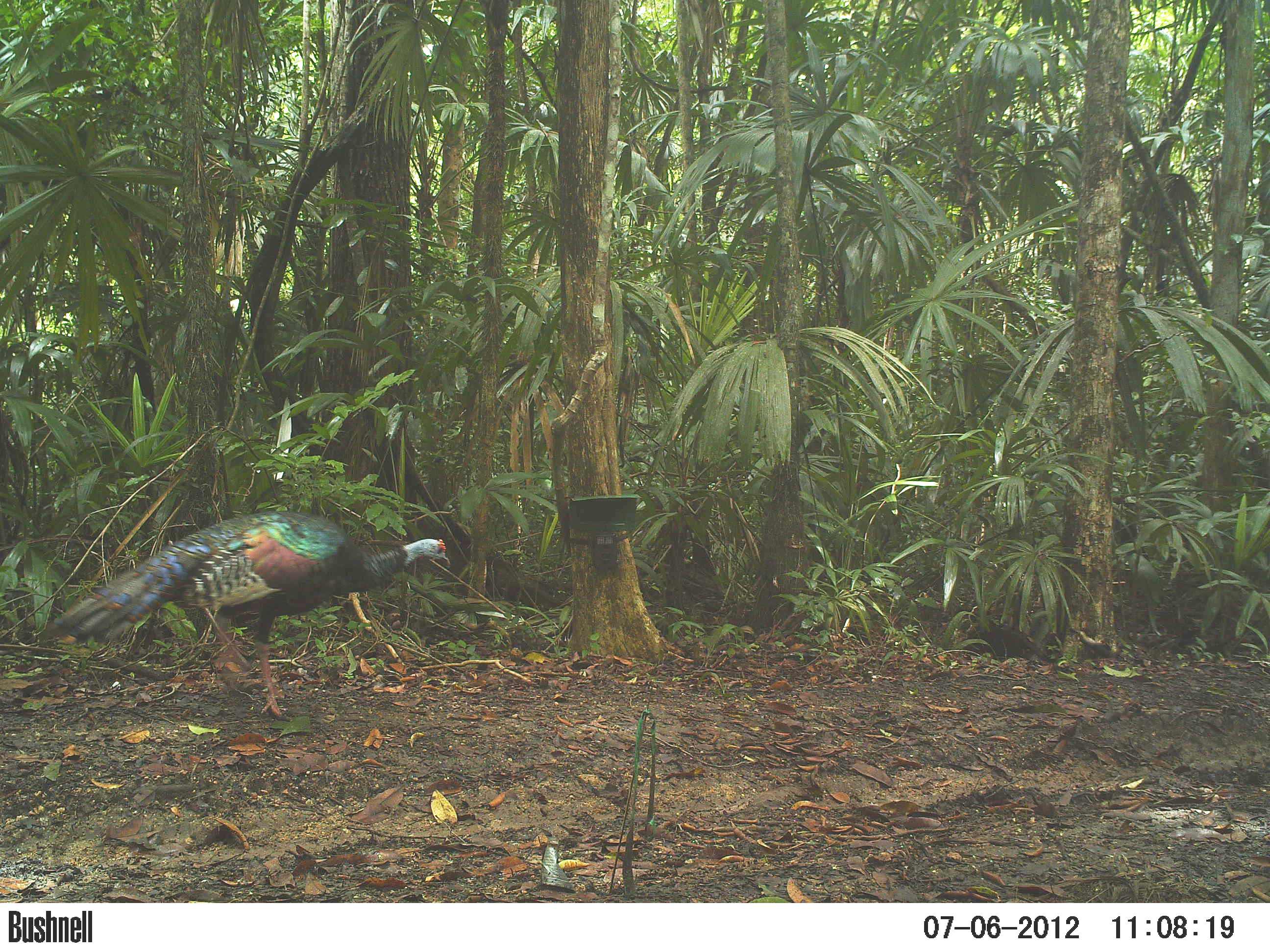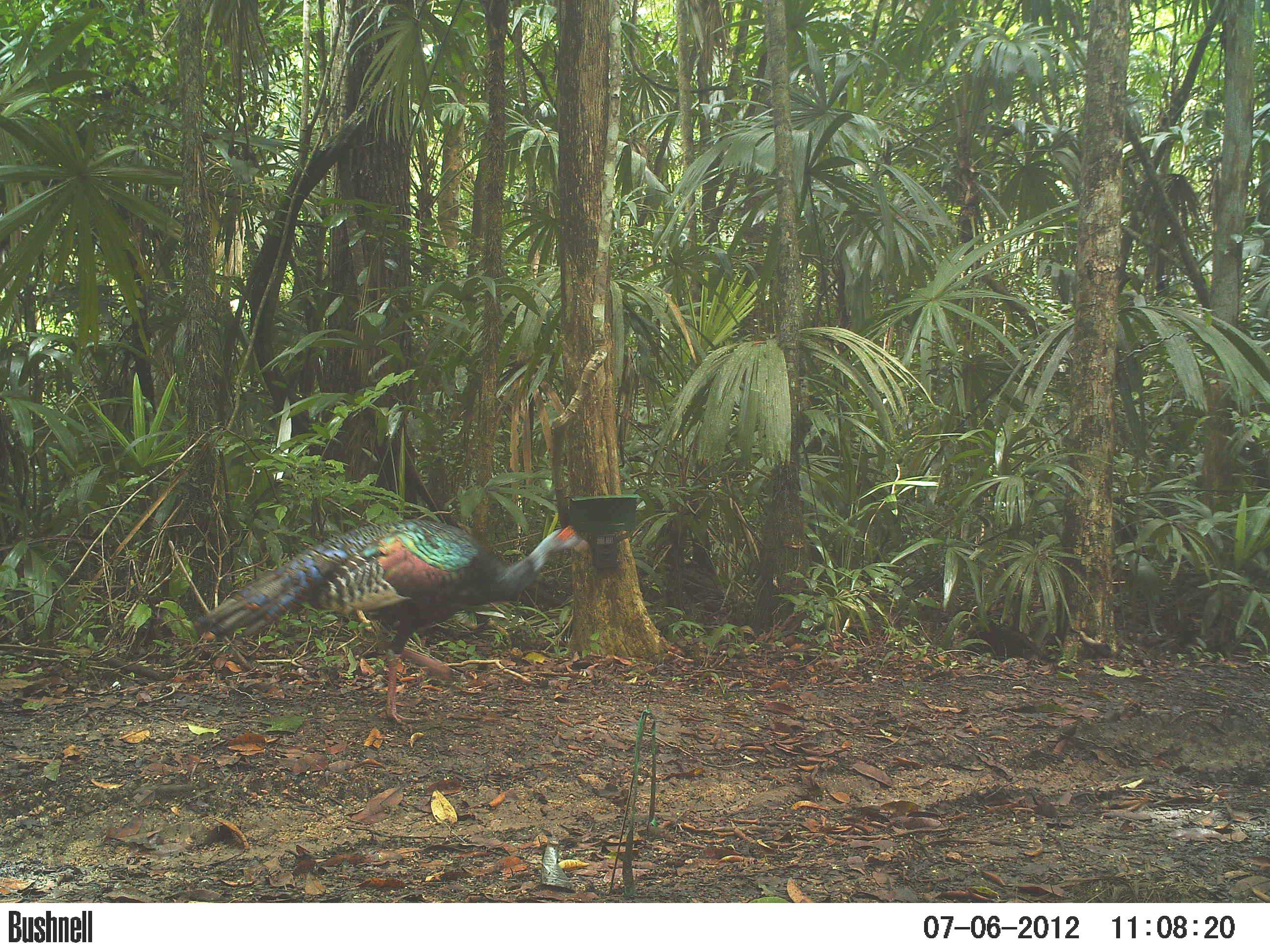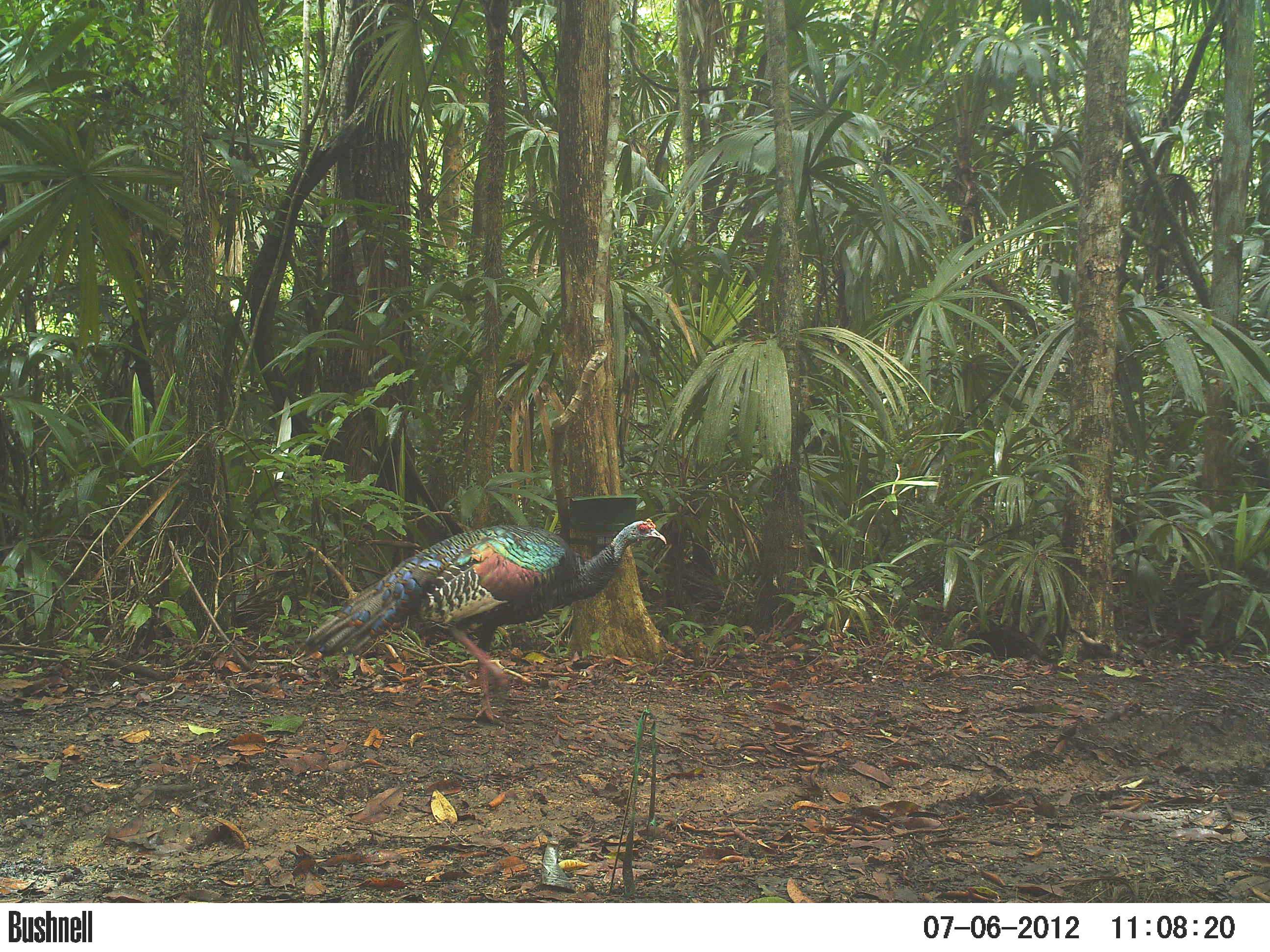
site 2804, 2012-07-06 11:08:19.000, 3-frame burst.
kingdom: Animalia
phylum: Chordata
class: Aves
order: Galliformes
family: Phasianidae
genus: Meleagris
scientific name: Meleagris ocellata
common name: ocellated turkey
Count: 1.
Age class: adult.